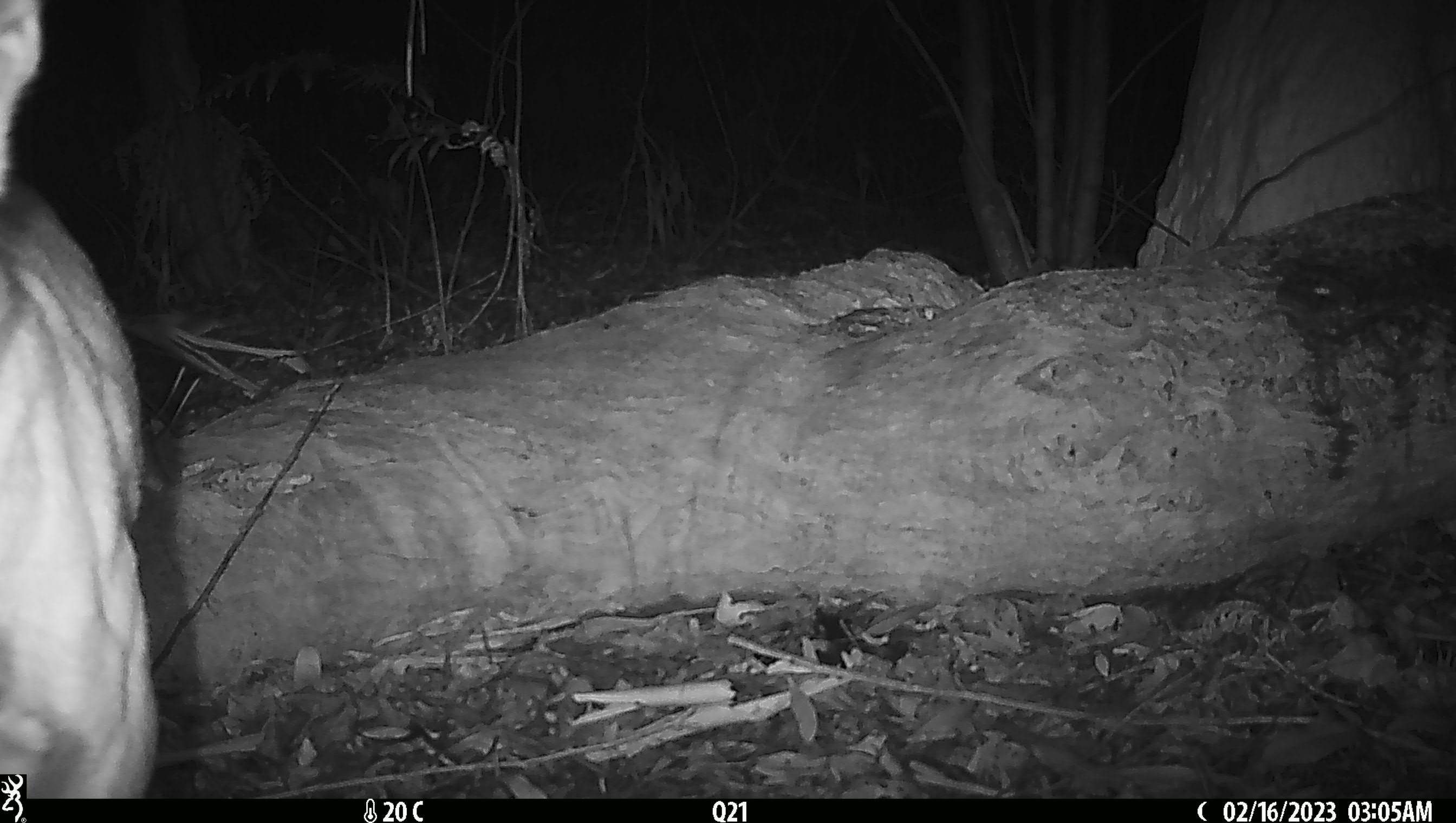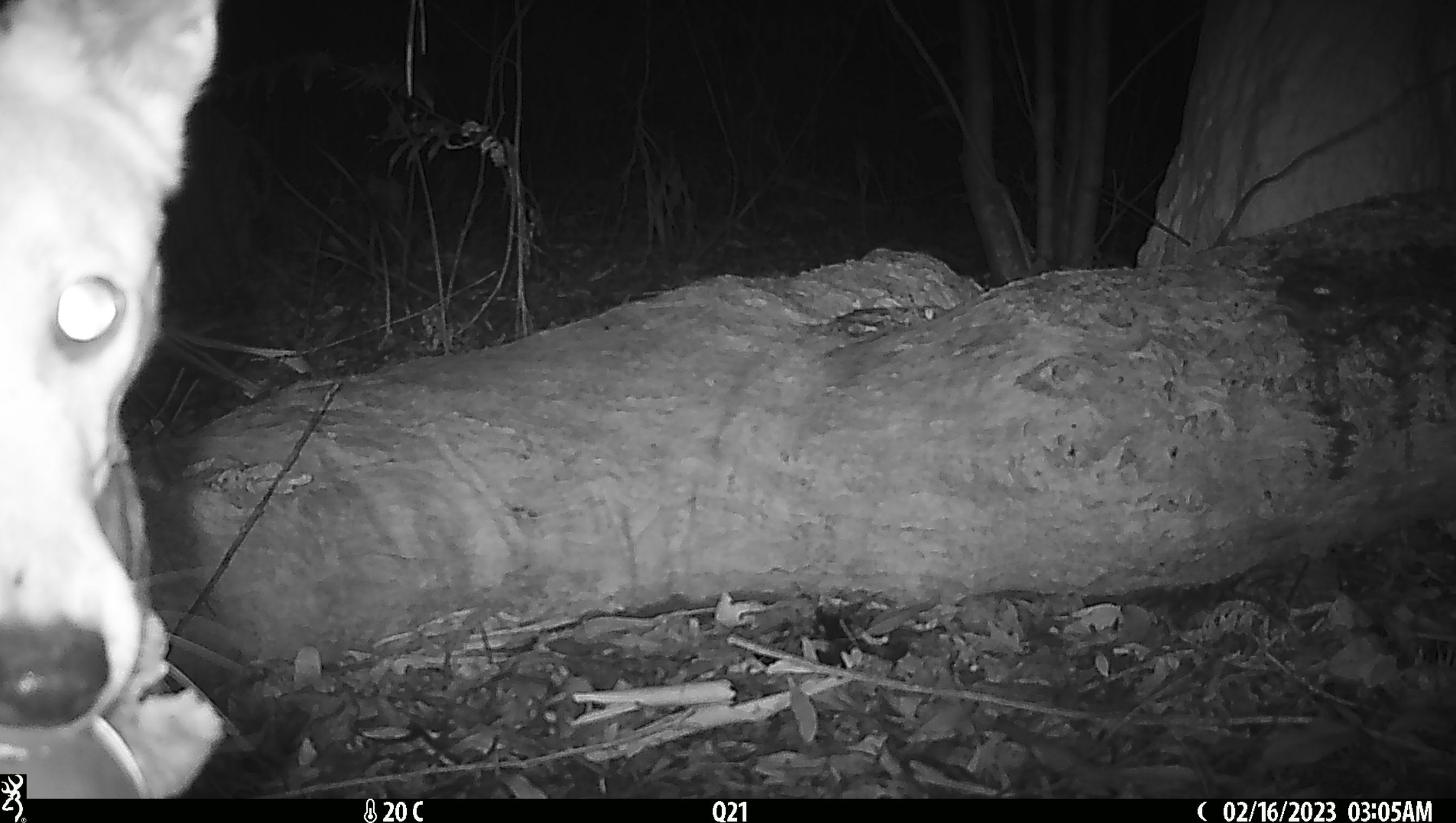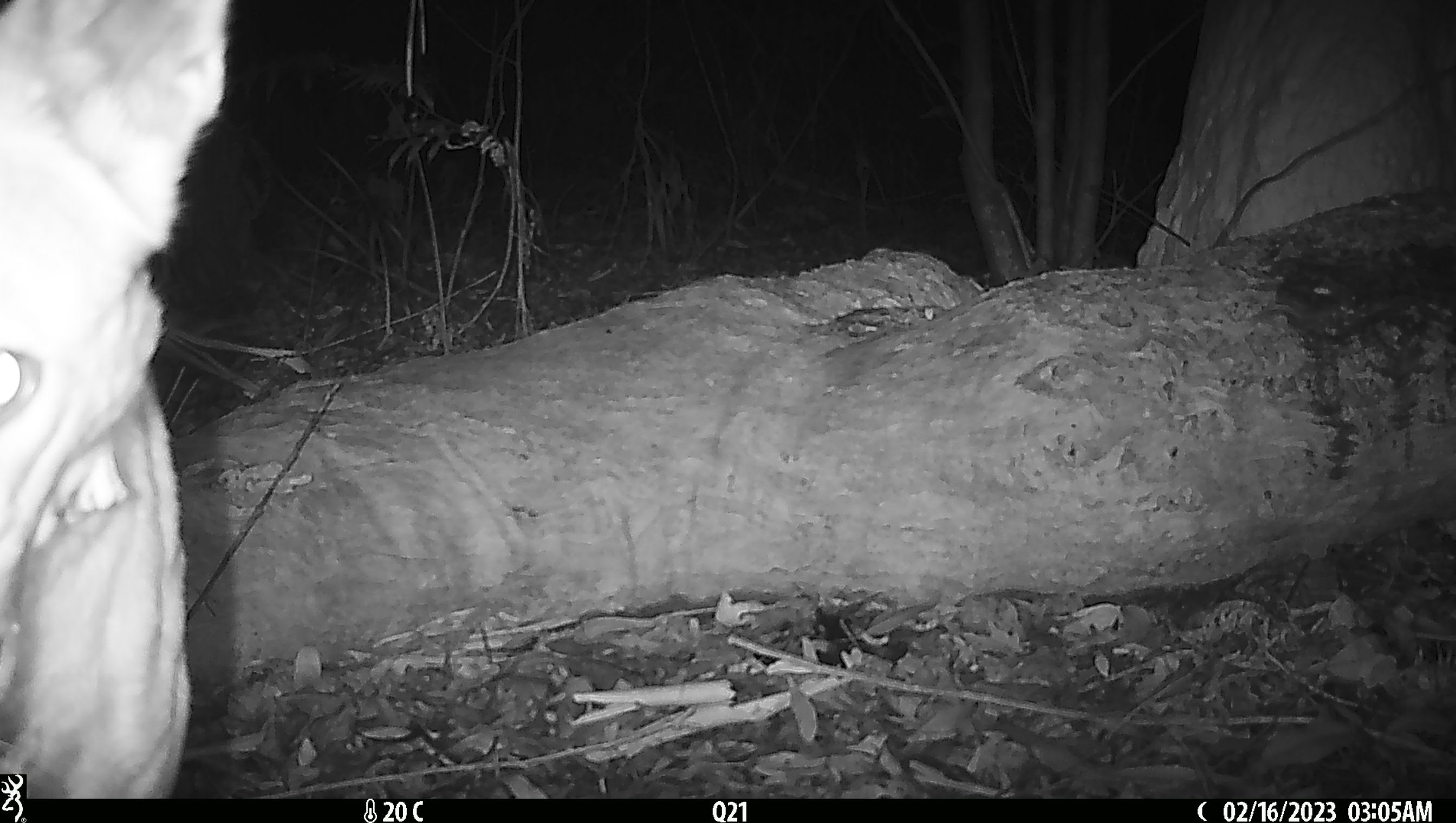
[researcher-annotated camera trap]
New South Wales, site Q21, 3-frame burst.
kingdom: Animalia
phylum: Chordata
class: Mammalia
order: Carnivora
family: Canidae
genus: Canis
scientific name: Canis familiaris dingo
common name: dingo